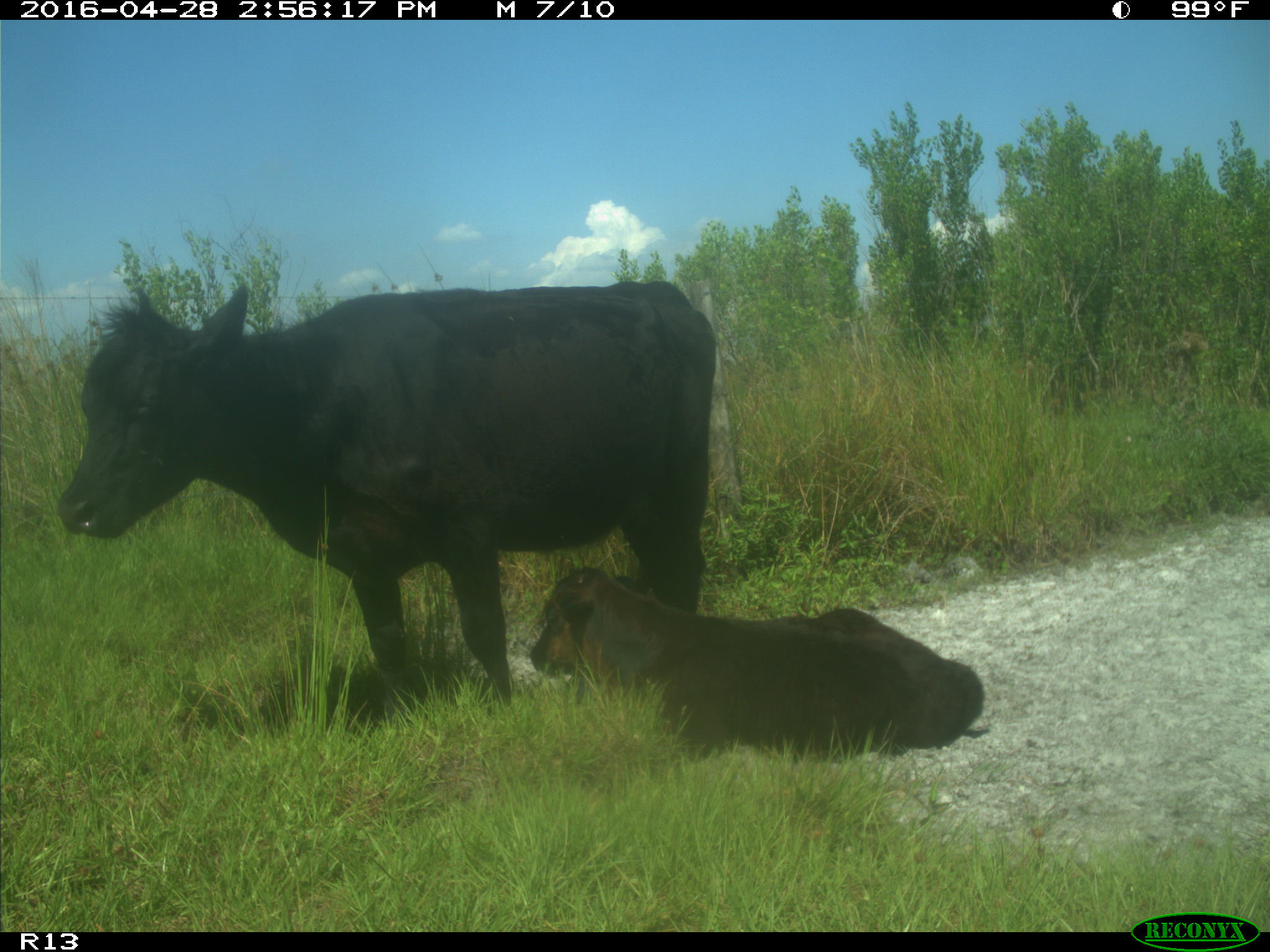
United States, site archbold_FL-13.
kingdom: Animalia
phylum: Chordata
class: Mammalia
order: Artiodactyla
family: Bovidae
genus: Bos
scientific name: Bos taurus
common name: domestic cow